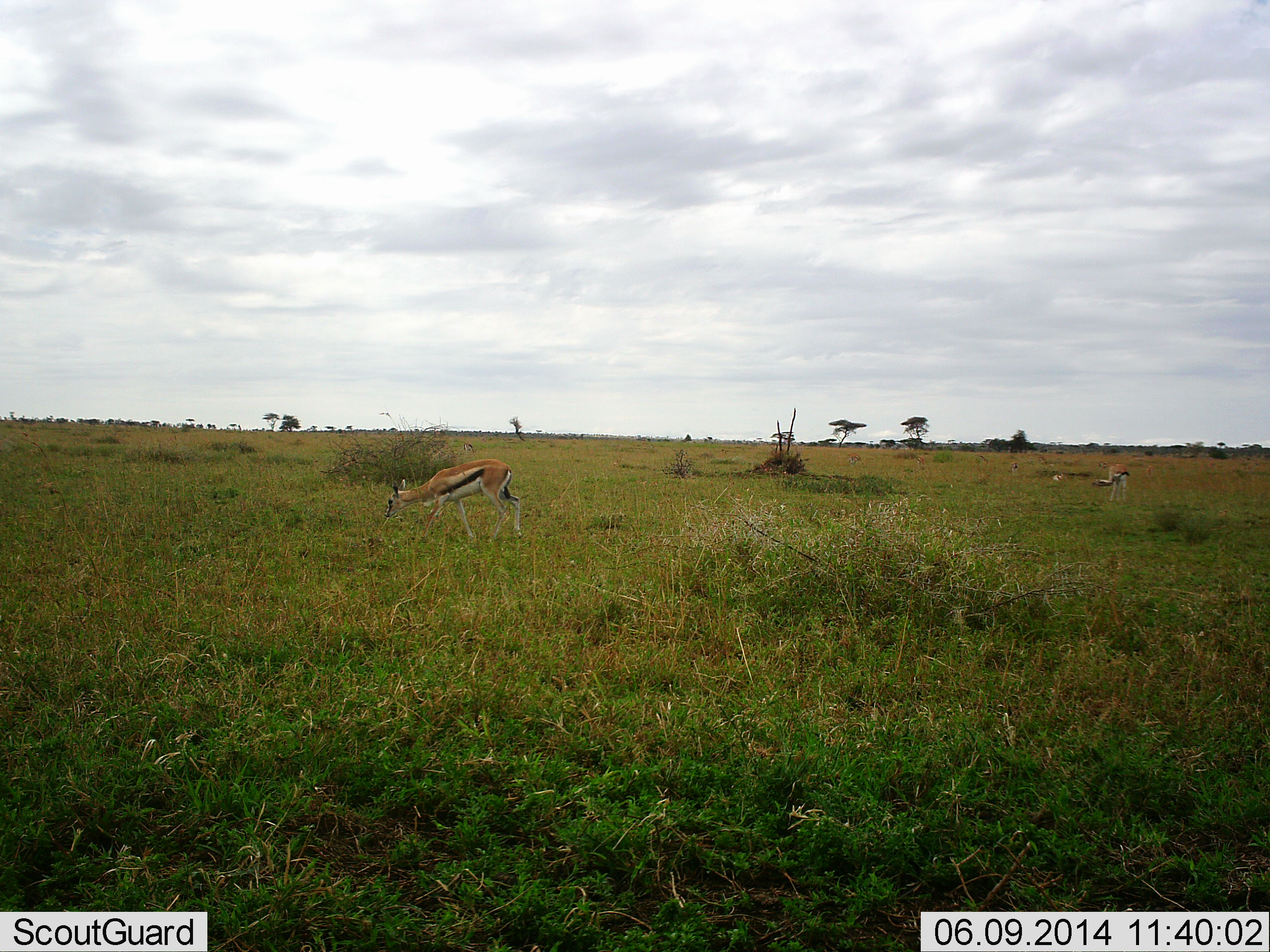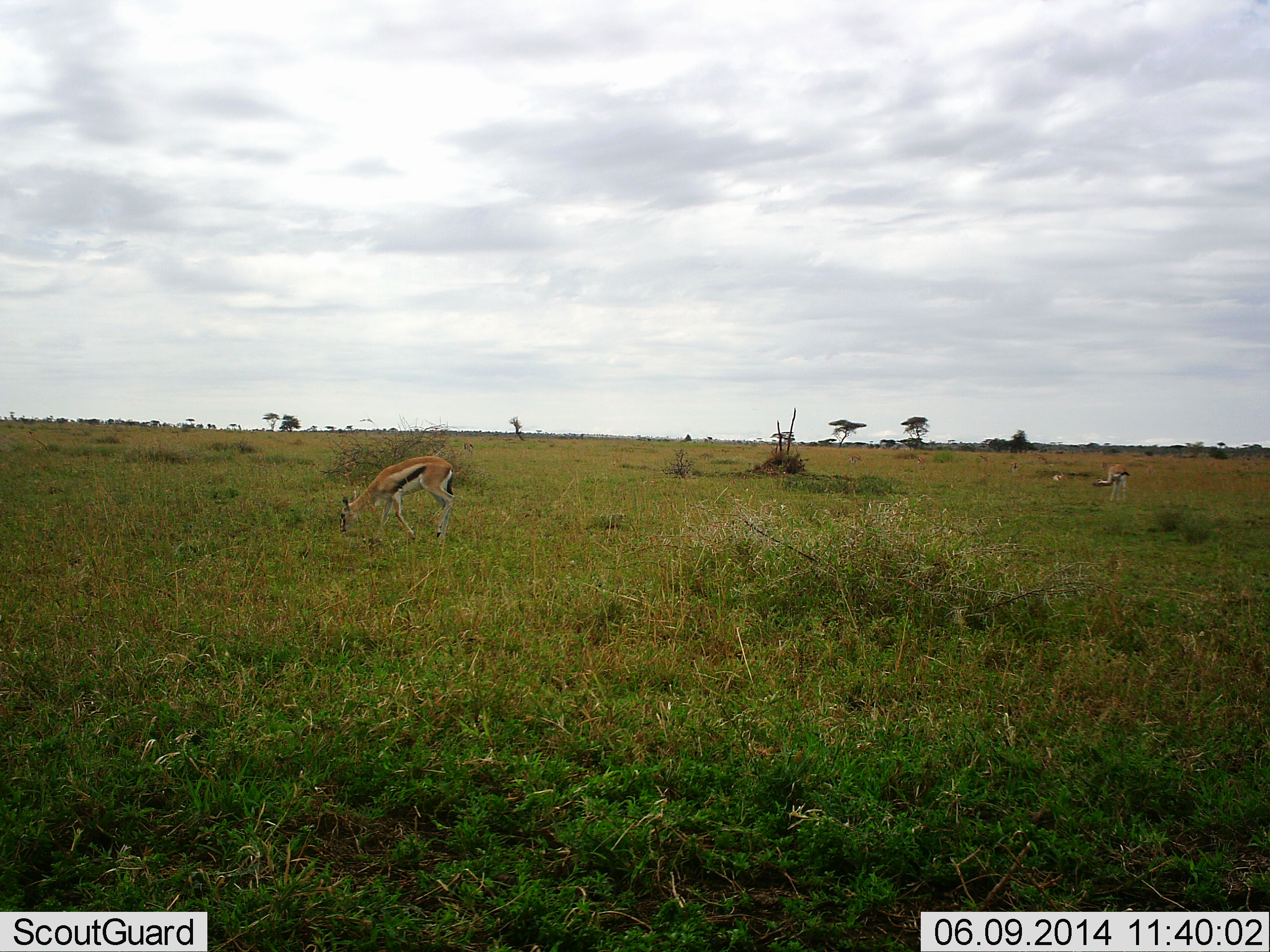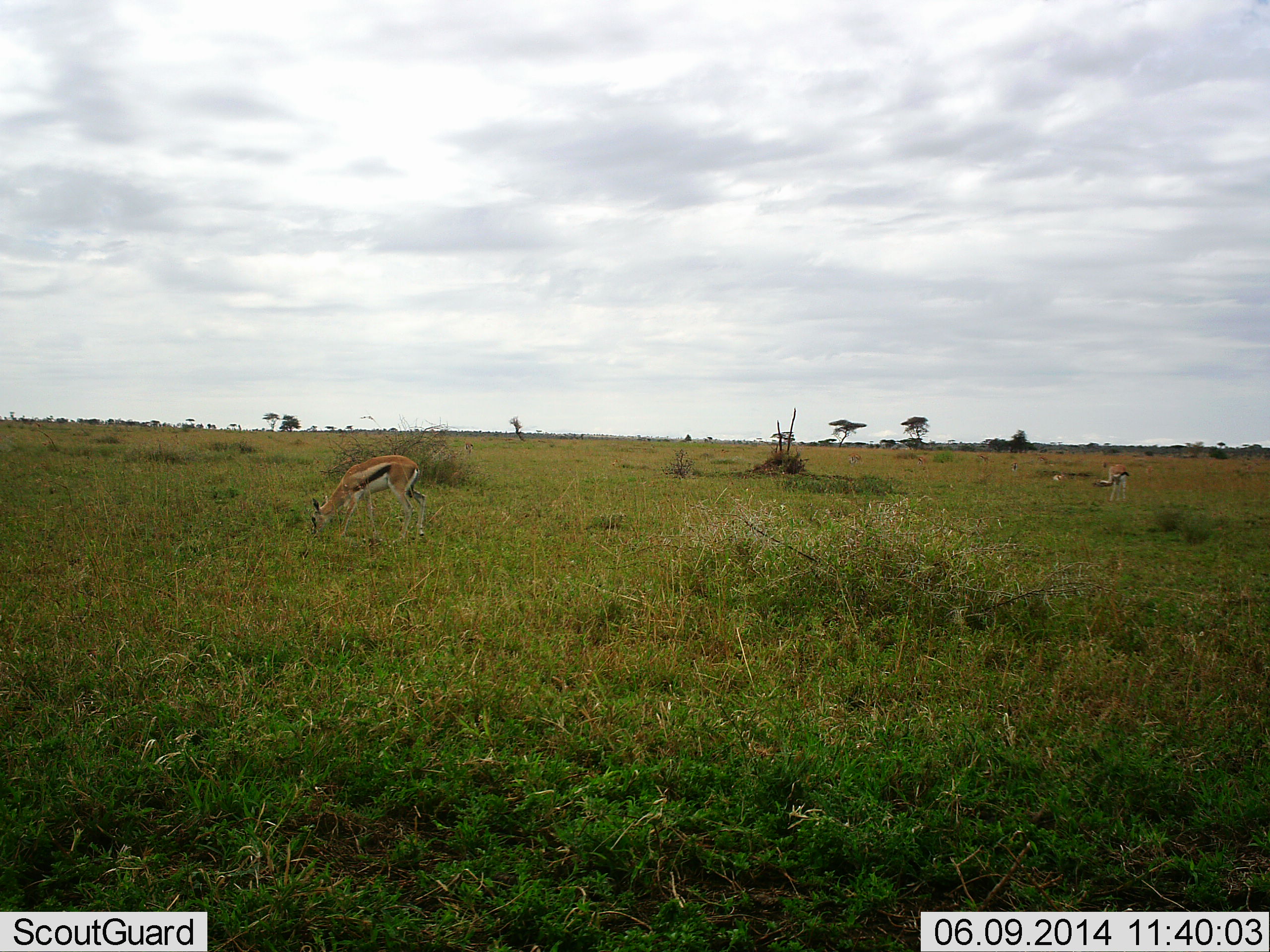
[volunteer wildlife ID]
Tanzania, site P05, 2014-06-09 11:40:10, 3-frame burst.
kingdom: Animalia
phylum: Chordata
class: Mammalia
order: Artiodactyla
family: Bovidae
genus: Eudorcas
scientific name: Eudorcas thomsonii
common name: thomson's gazelle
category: gazellethomsons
Gazellethomsons (thomson's gazelle) (Eudorcas thomsonii), count 2. Behavior (volunteer vote fractions): standing 20%, resting 0%, moving 30%, interacting 0%. Young present (vote fraction): 0%. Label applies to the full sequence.